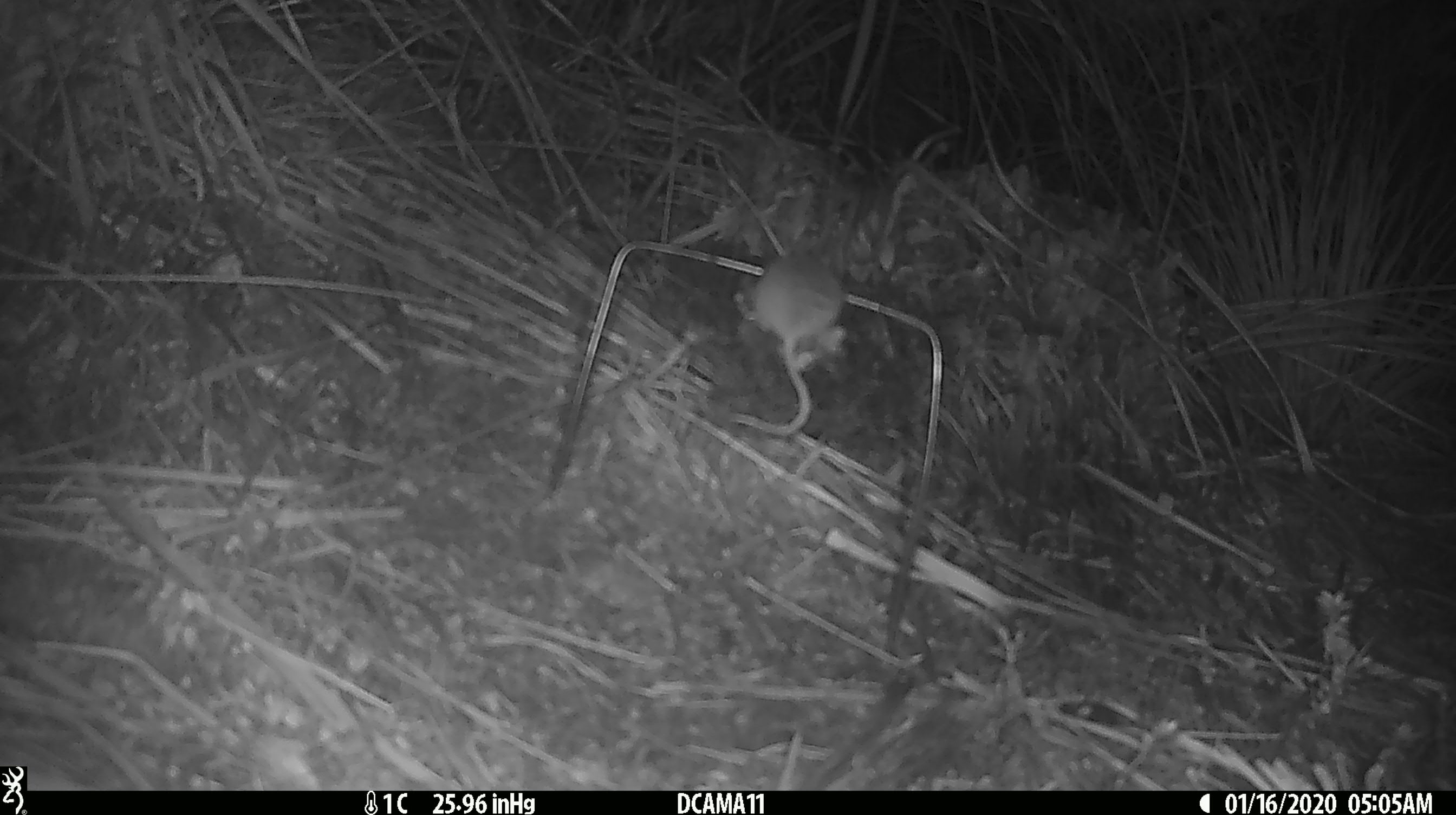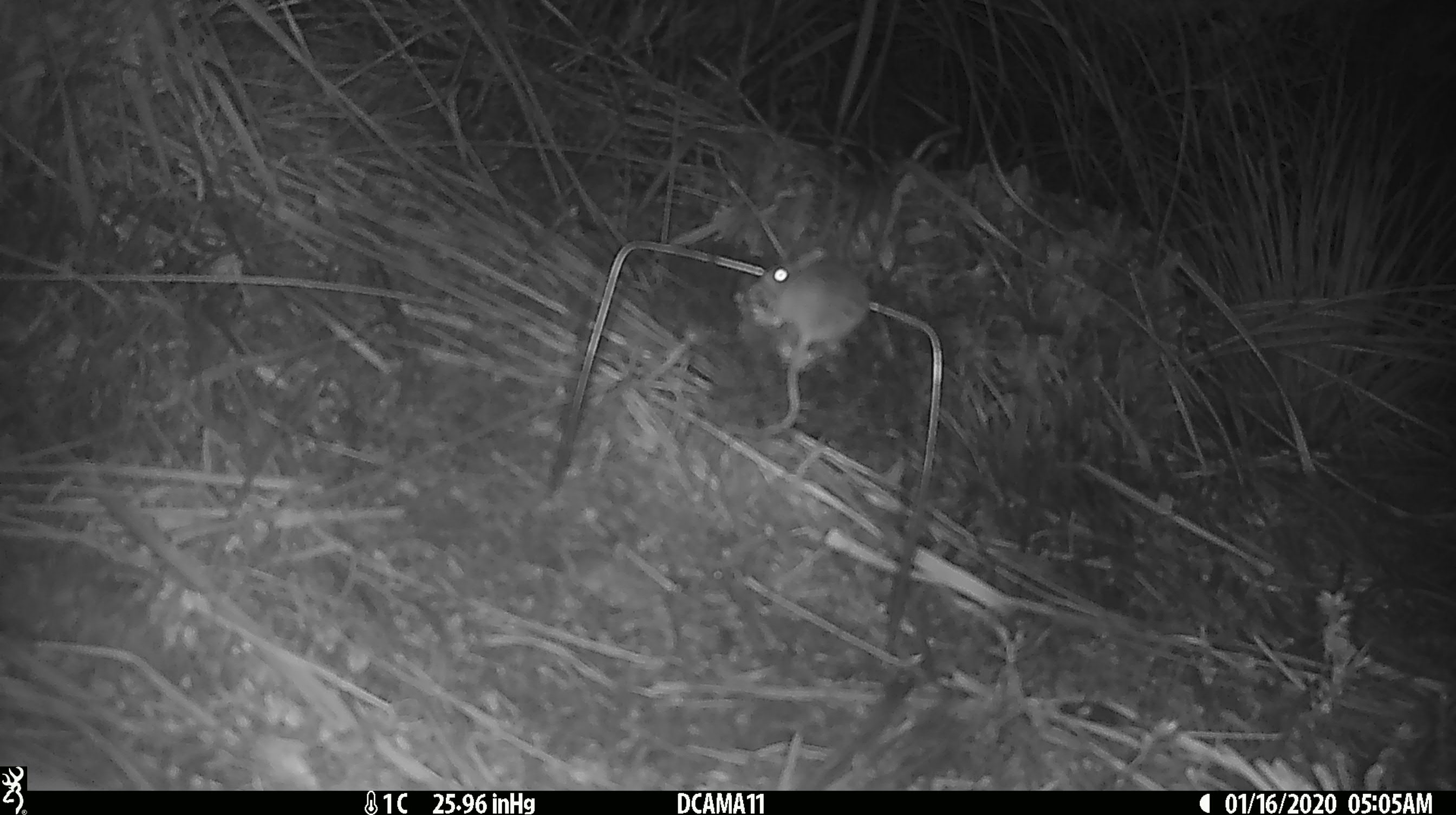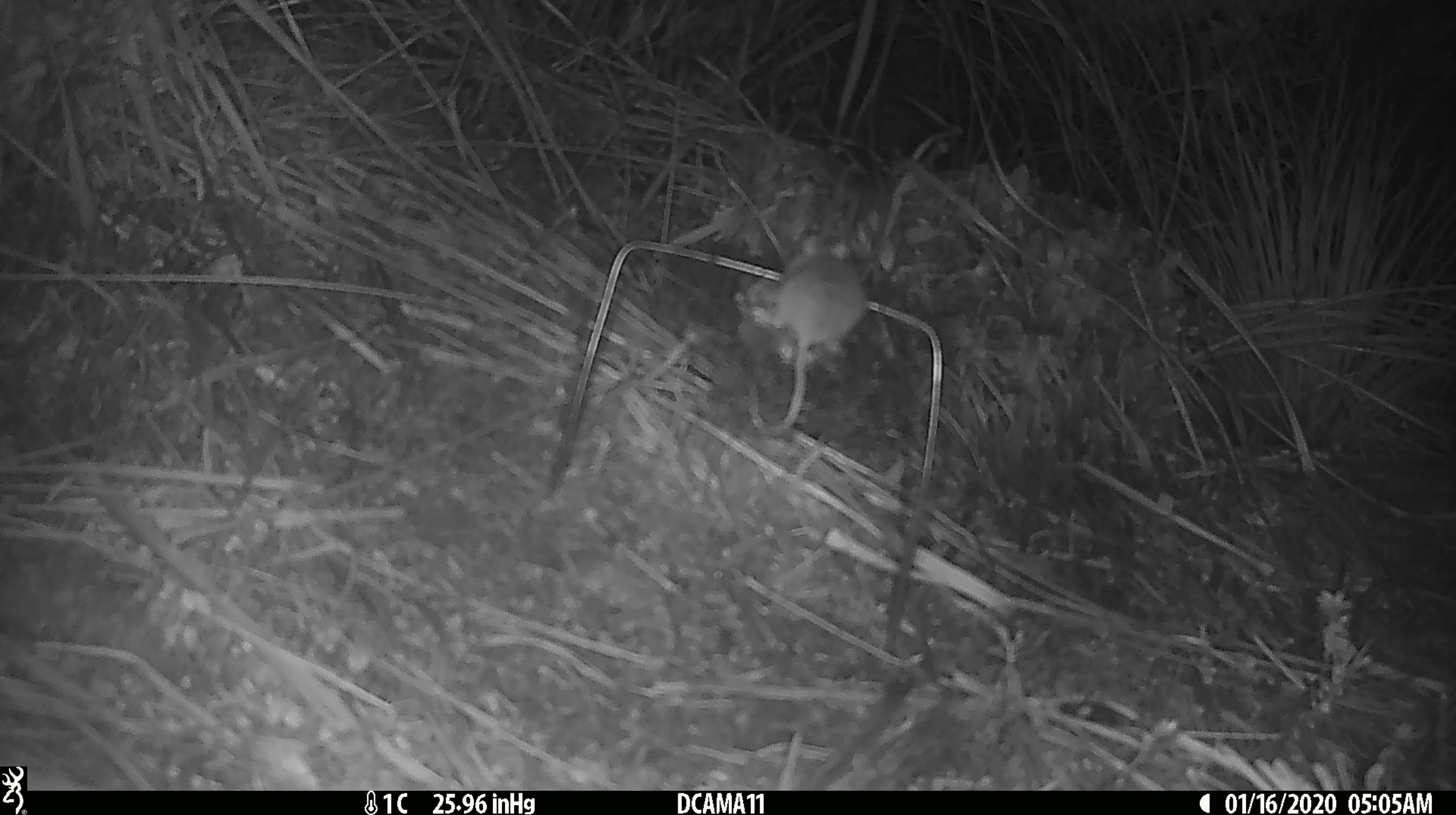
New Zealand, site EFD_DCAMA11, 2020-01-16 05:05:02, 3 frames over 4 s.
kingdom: Animalia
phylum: Chordata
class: Mammalia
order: Rodentia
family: Muridae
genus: Mus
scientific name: Mus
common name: mouse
Mouse (Mus).